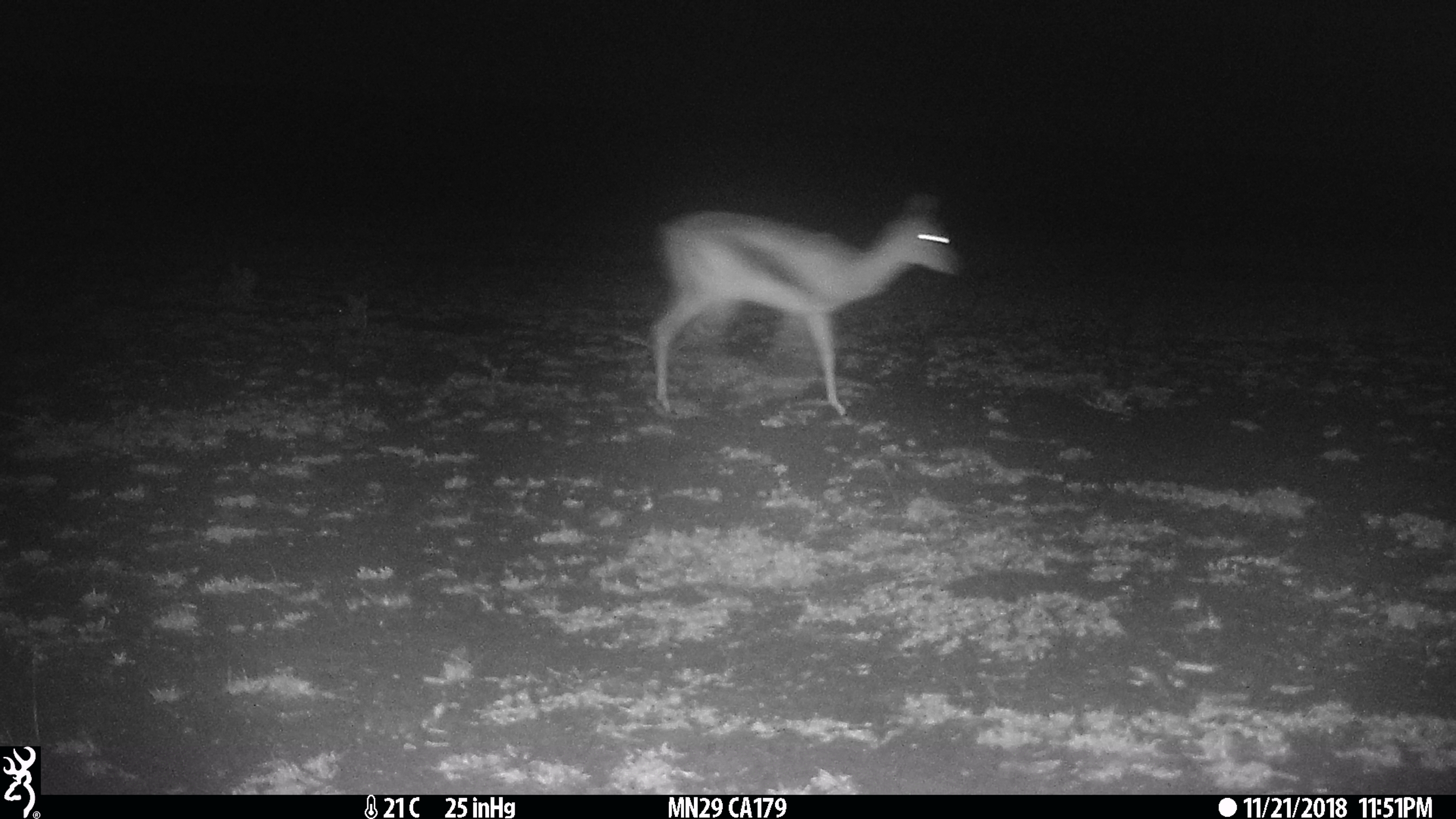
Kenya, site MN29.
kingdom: Animalia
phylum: Chordata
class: Mammalia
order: Artiodactyla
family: Bovidae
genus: Eudorcas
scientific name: Eudorcas thomsonii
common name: thomon's gazelle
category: gazelle thomsons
Gazelle thomsons (thomon's gazelle) (Eudorcas thomsonii).